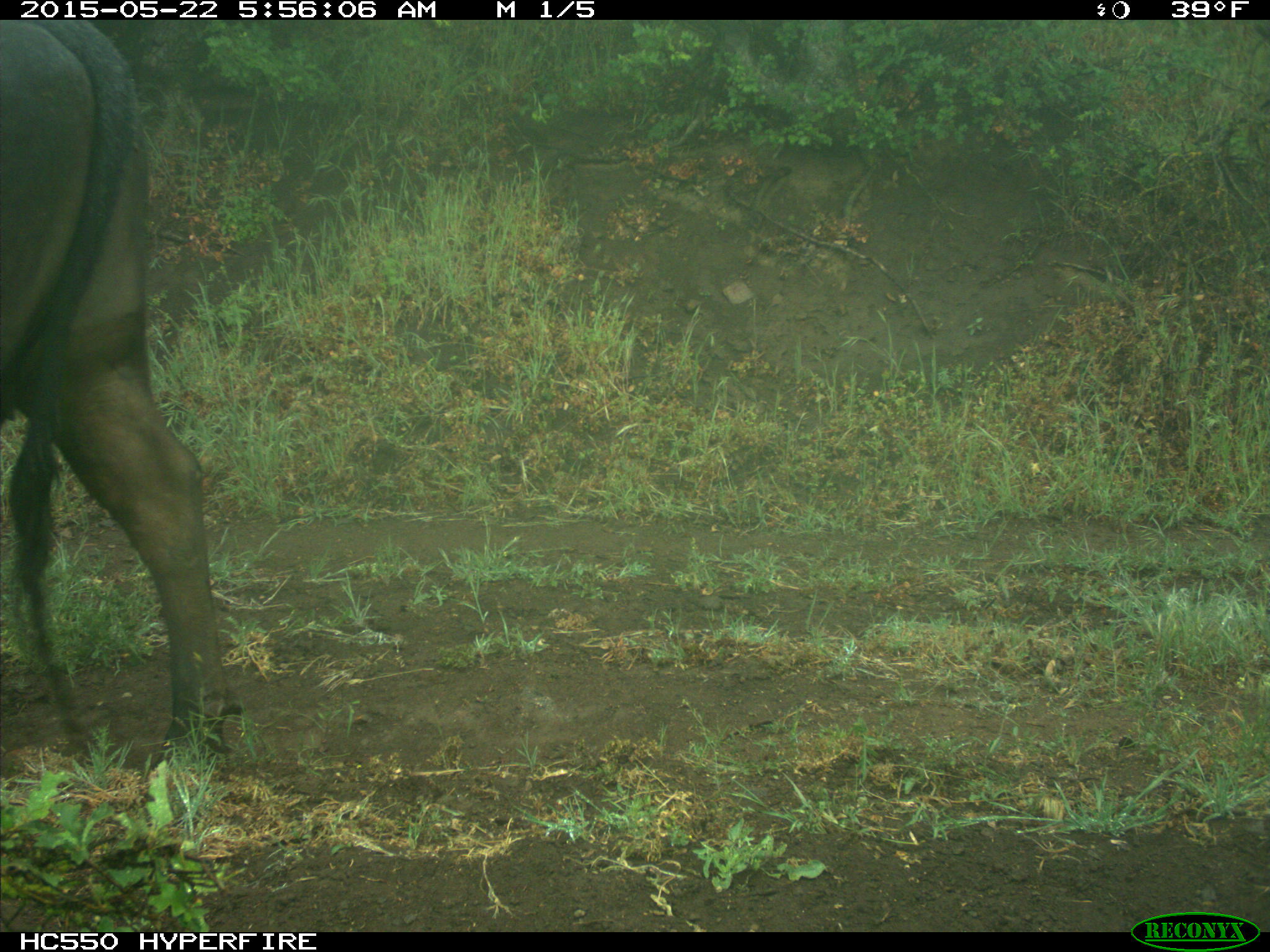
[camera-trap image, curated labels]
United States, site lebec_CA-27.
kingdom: Animalia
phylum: Chordata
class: Mammalia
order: Artiodactyla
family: Bovidae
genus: Bos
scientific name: Bos taurus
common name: domestic cow